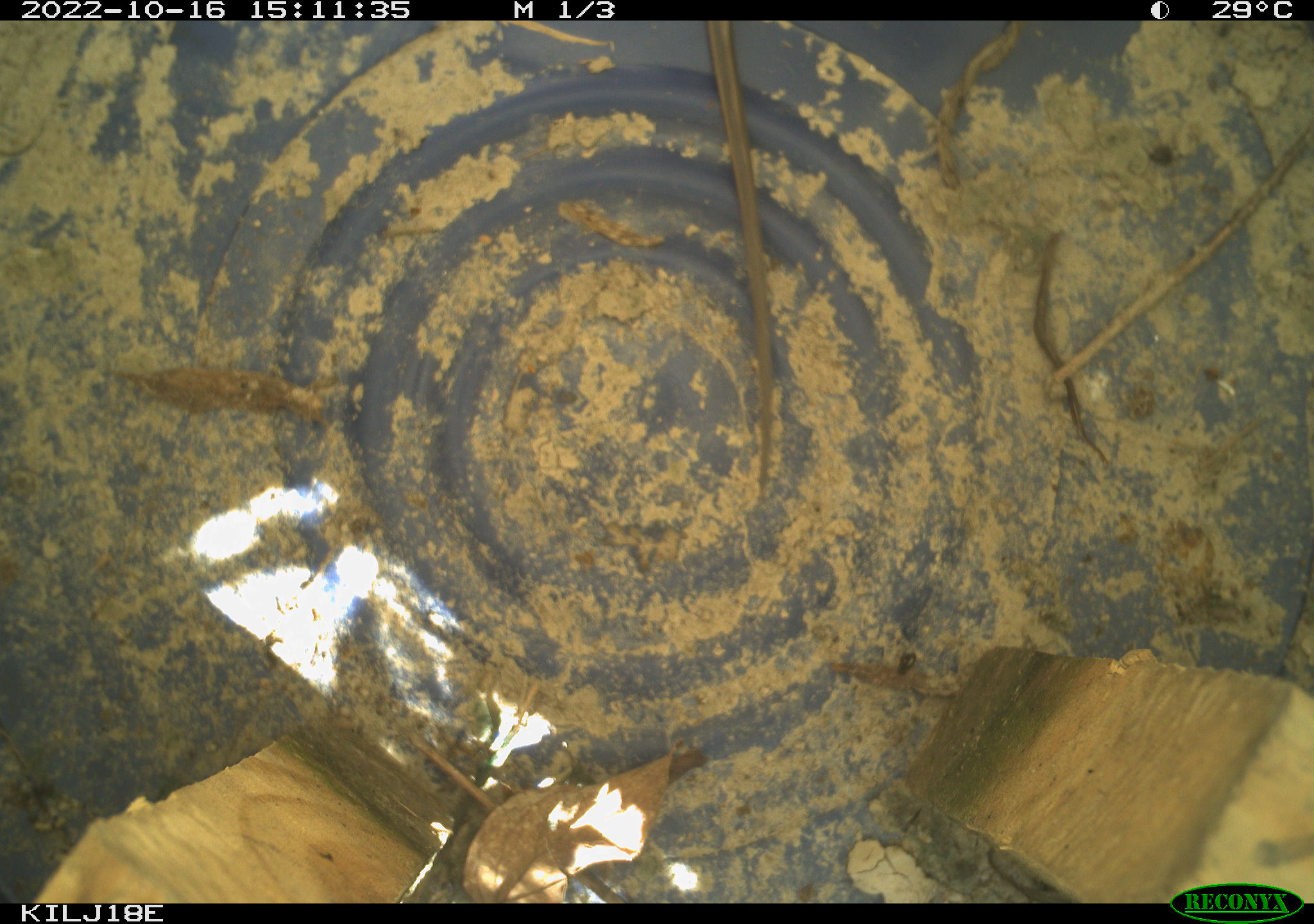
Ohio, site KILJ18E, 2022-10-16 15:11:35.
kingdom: Animalia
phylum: Chordata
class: Reptilia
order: Squamata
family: Colubridae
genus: Thamnophis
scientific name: Thamnophis sirtalis sirtalis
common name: eastern gartersnake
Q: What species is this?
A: Eastern gartersnake (Thamnophis sirtalis sirtalis).